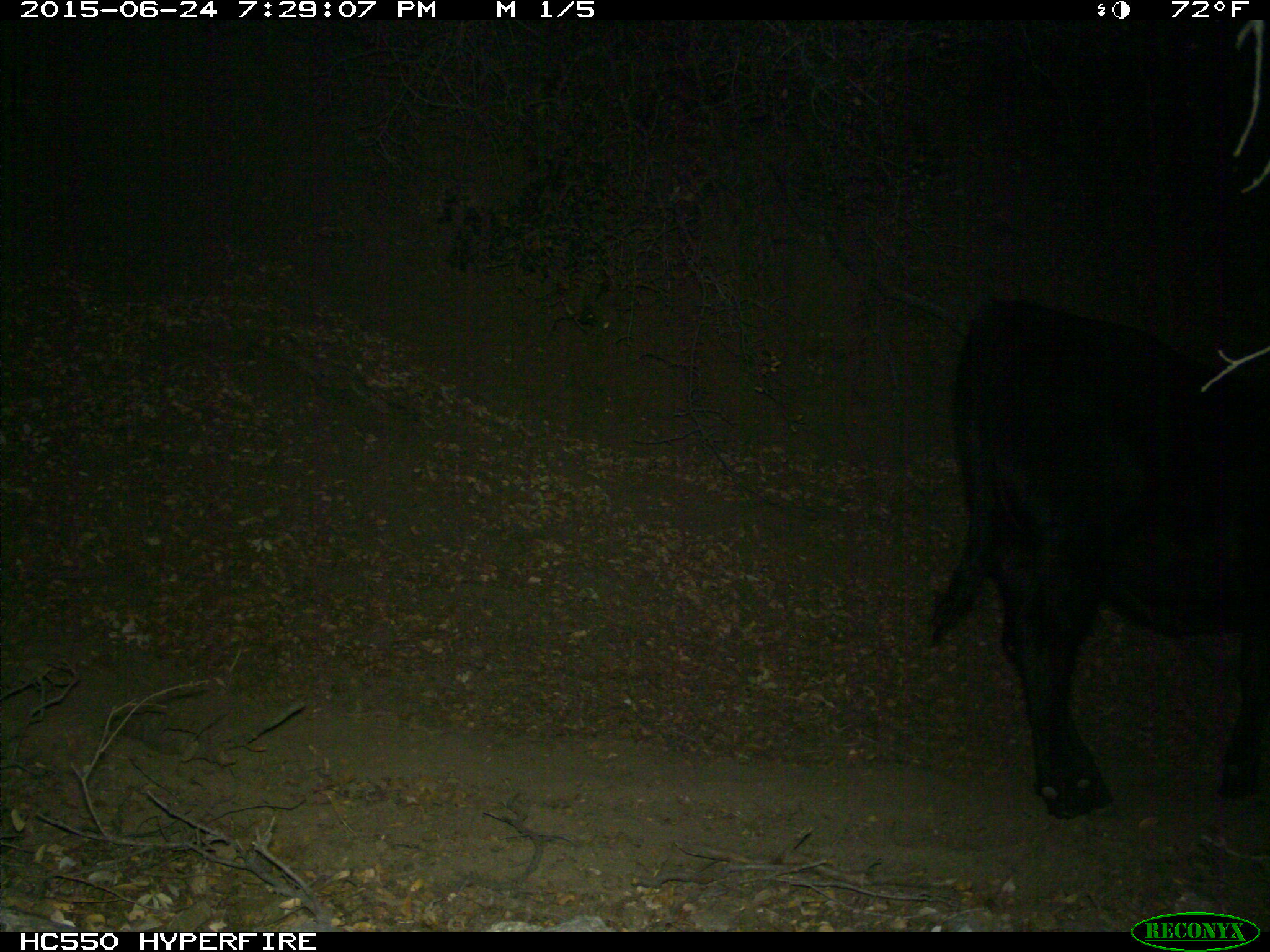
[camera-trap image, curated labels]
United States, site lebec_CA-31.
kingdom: Animalia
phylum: Chordata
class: Mammalia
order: Artiodactyla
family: Bovidae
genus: Bos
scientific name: Bos taurus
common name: domestic cow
Bos taurus (domestic cow).